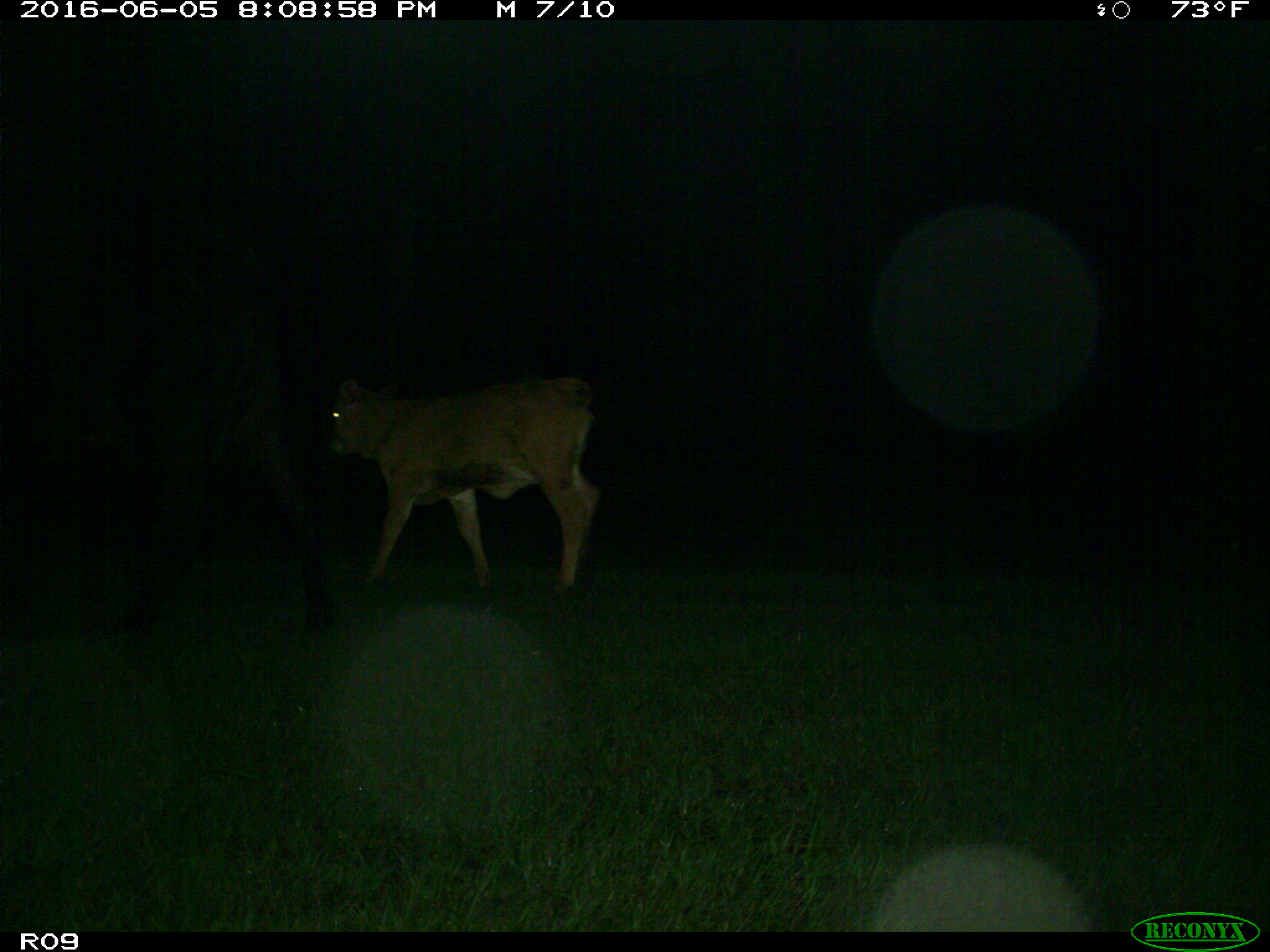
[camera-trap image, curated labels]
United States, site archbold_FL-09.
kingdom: Animalia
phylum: Chordata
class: Mammalia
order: Artiodactyla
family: Bovidae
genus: Bos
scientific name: Bos taurus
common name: domestic cow